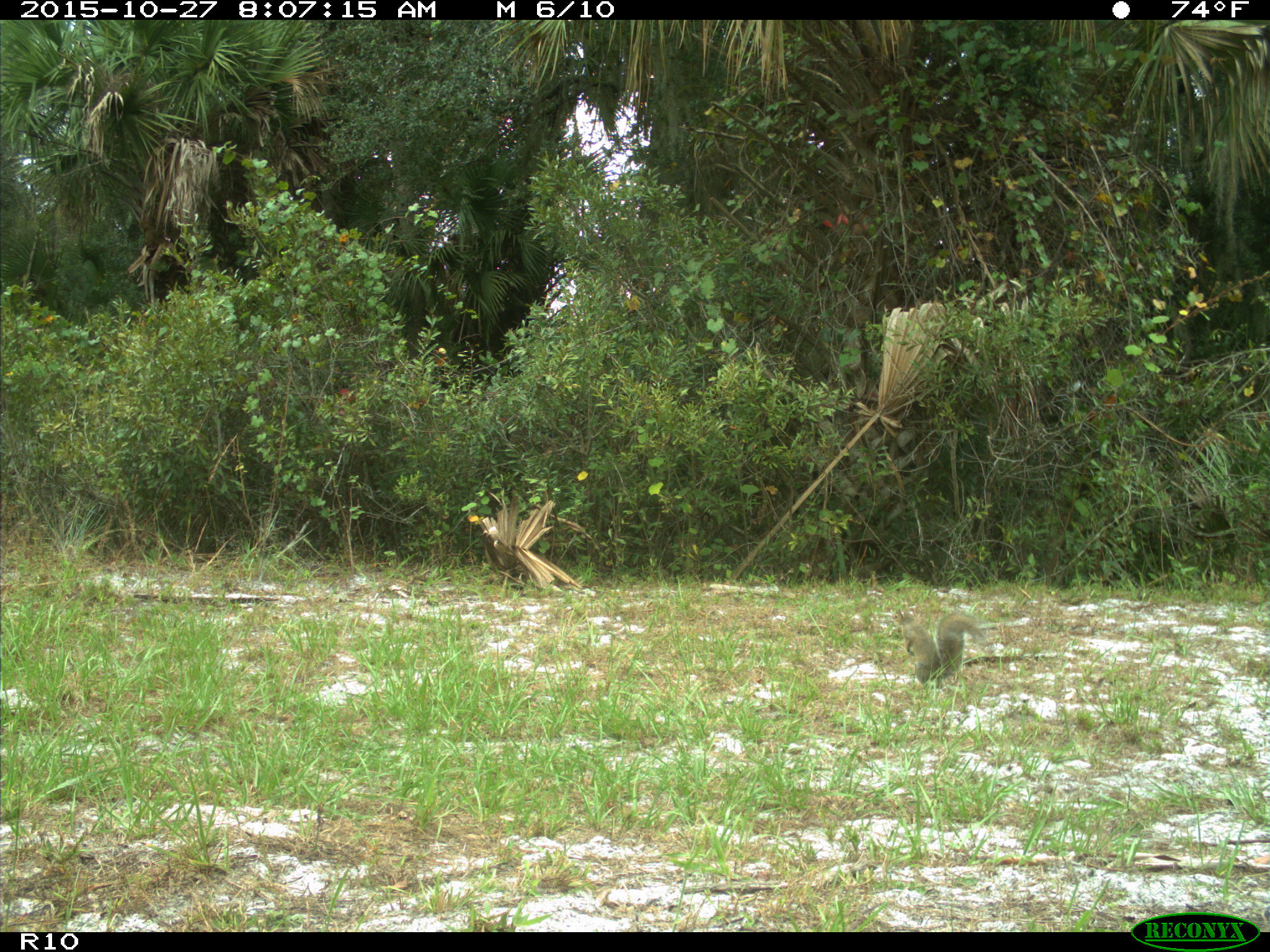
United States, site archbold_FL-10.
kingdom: Animalia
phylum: Chordata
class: Mammalia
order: Rodentia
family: Sciuridae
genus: Sciurus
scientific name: Sciurus carolinensis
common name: eastern gray squirrel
Sciurus carolinensis (eastern gray squirrel).